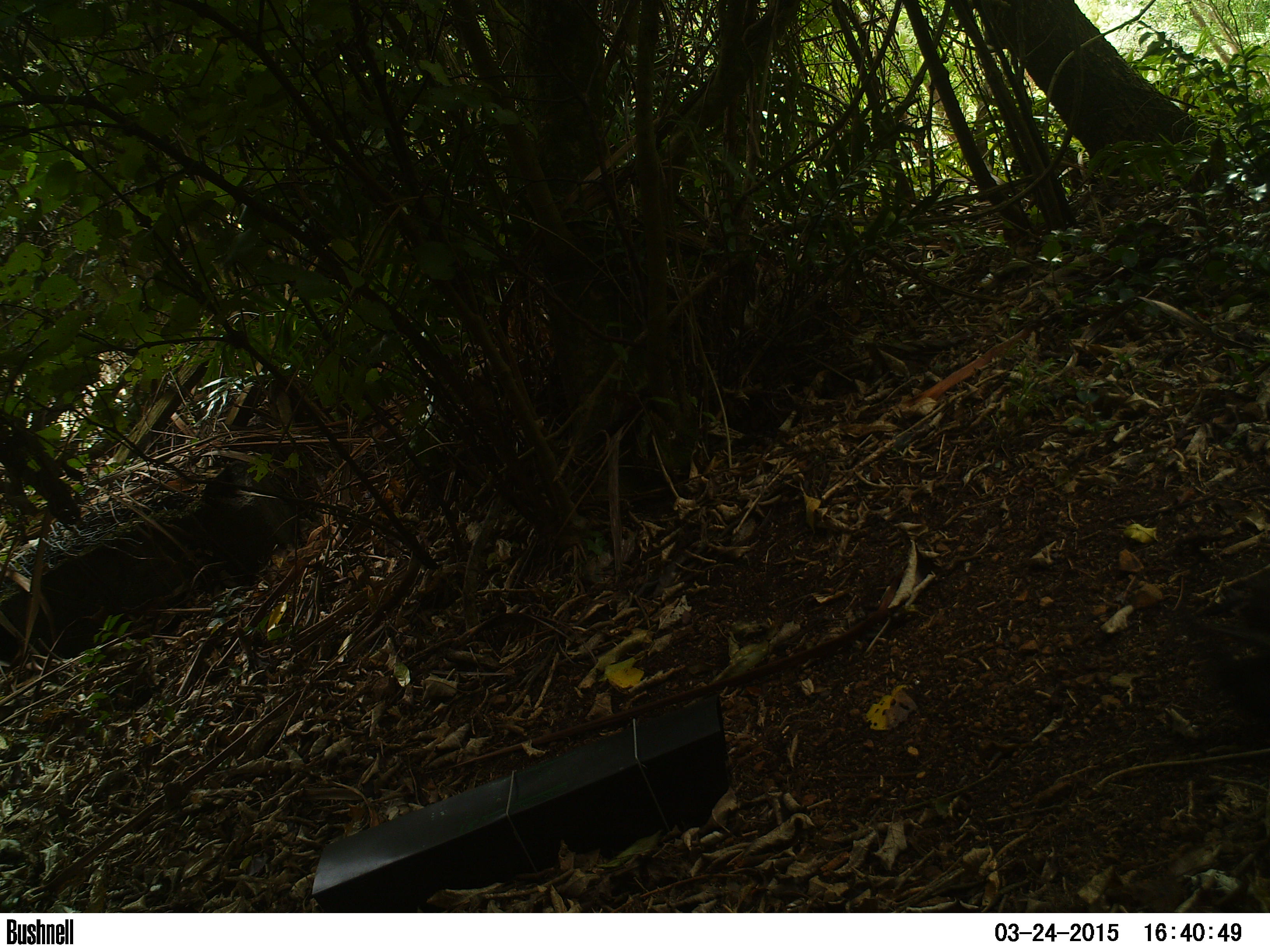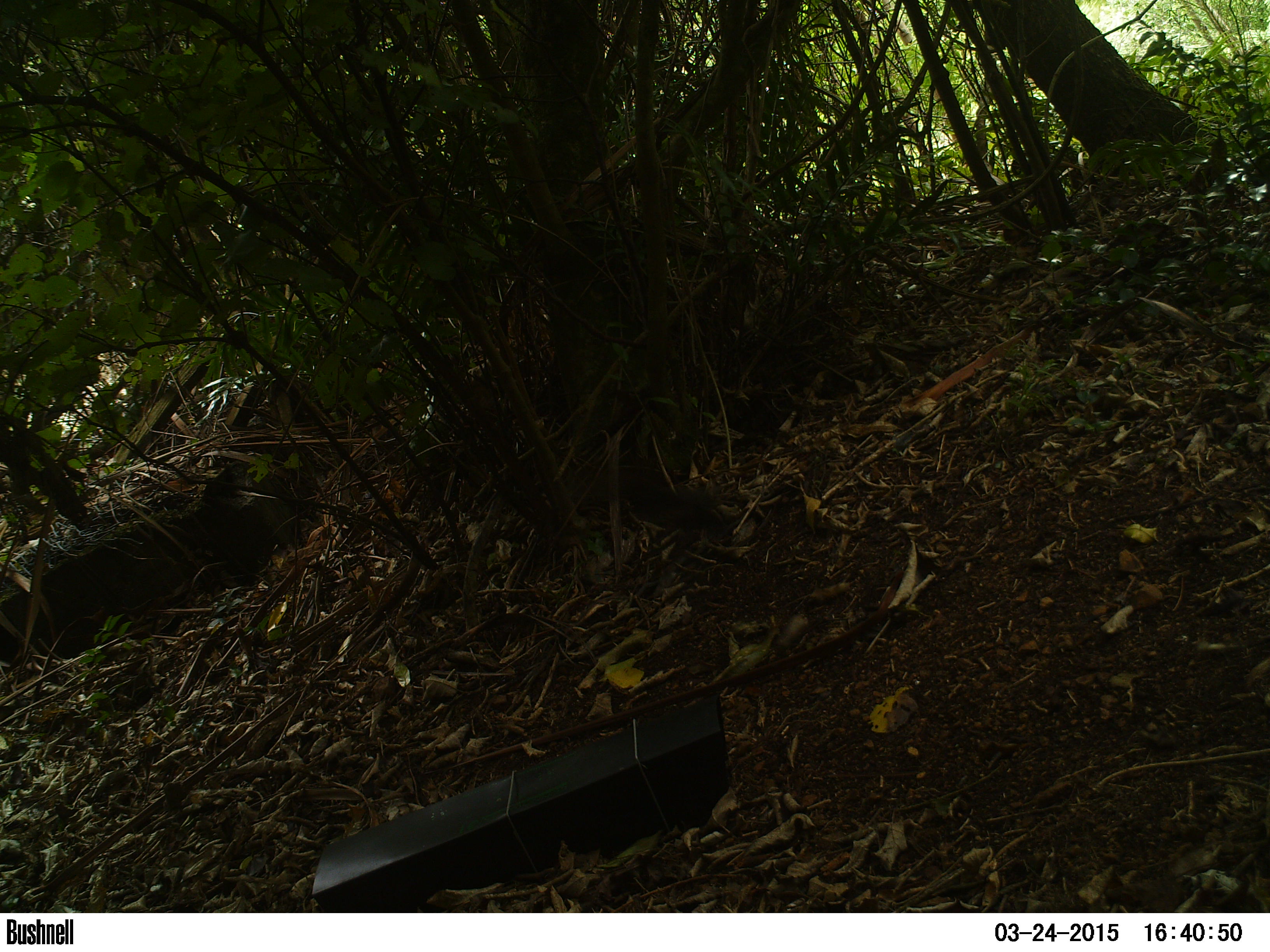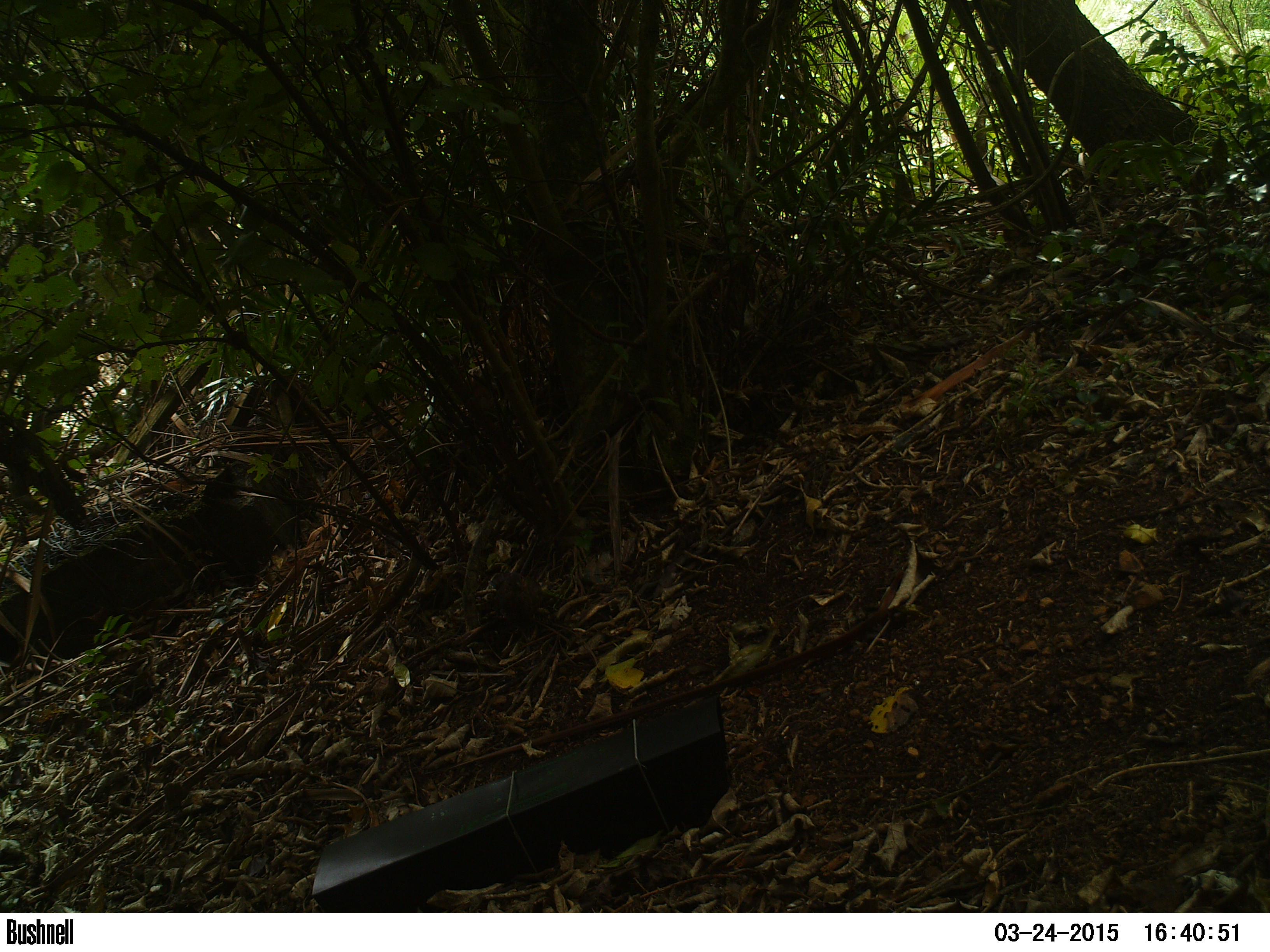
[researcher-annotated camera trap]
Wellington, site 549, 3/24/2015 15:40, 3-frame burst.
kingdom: Animalia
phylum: Chordata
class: Aves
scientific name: Aves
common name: bird